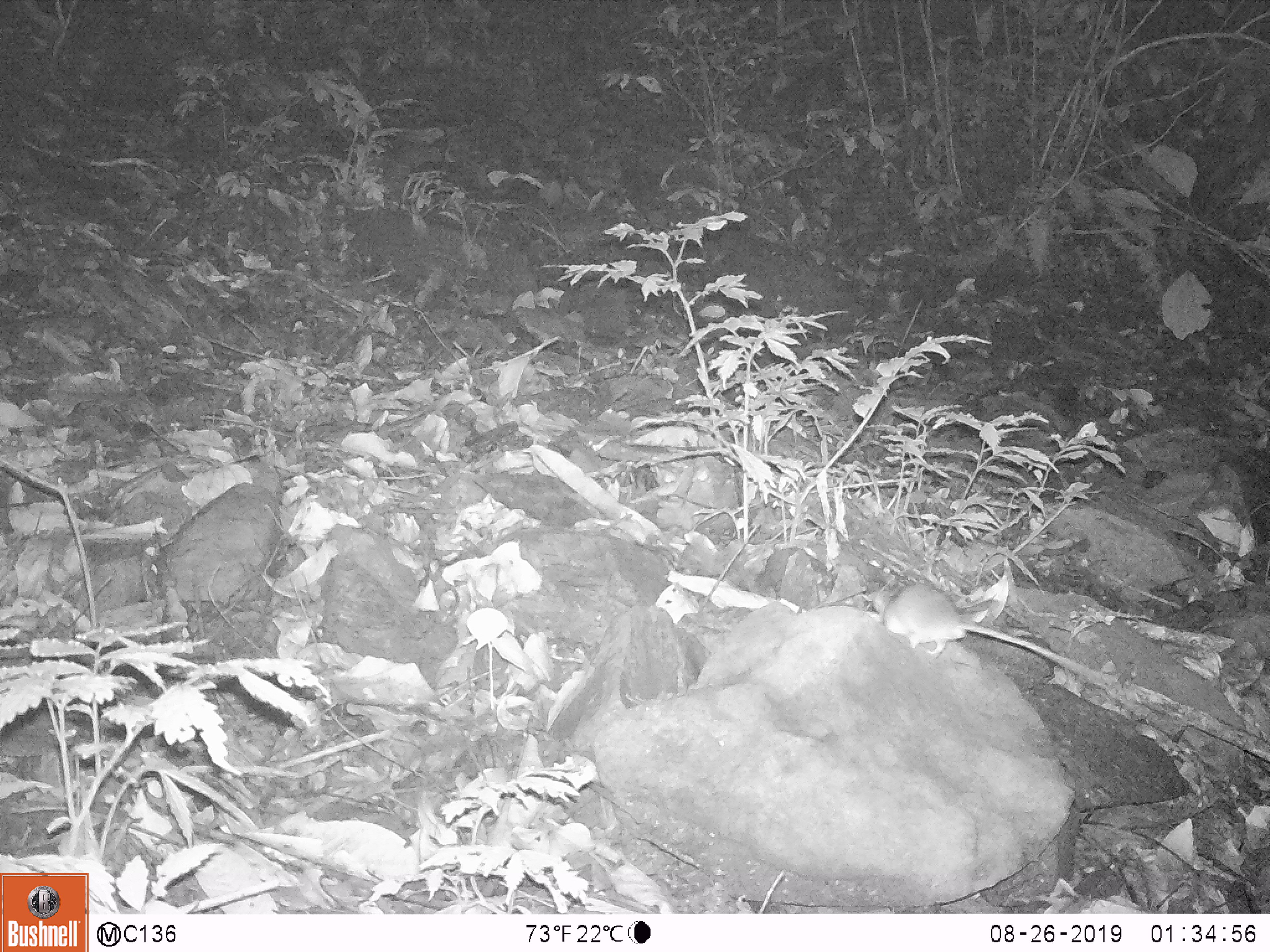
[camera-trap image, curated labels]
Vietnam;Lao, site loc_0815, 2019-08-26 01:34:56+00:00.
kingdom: Animalia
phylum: Chordata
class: Mammalia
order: Rodentia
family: Muridae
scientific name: Muridae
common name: old-world mice and rats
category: unidentified murid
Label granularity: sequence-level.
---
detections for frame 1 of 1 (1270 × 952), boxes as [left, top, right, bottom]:
unidentified murid: [866, 582, 1111, 692]